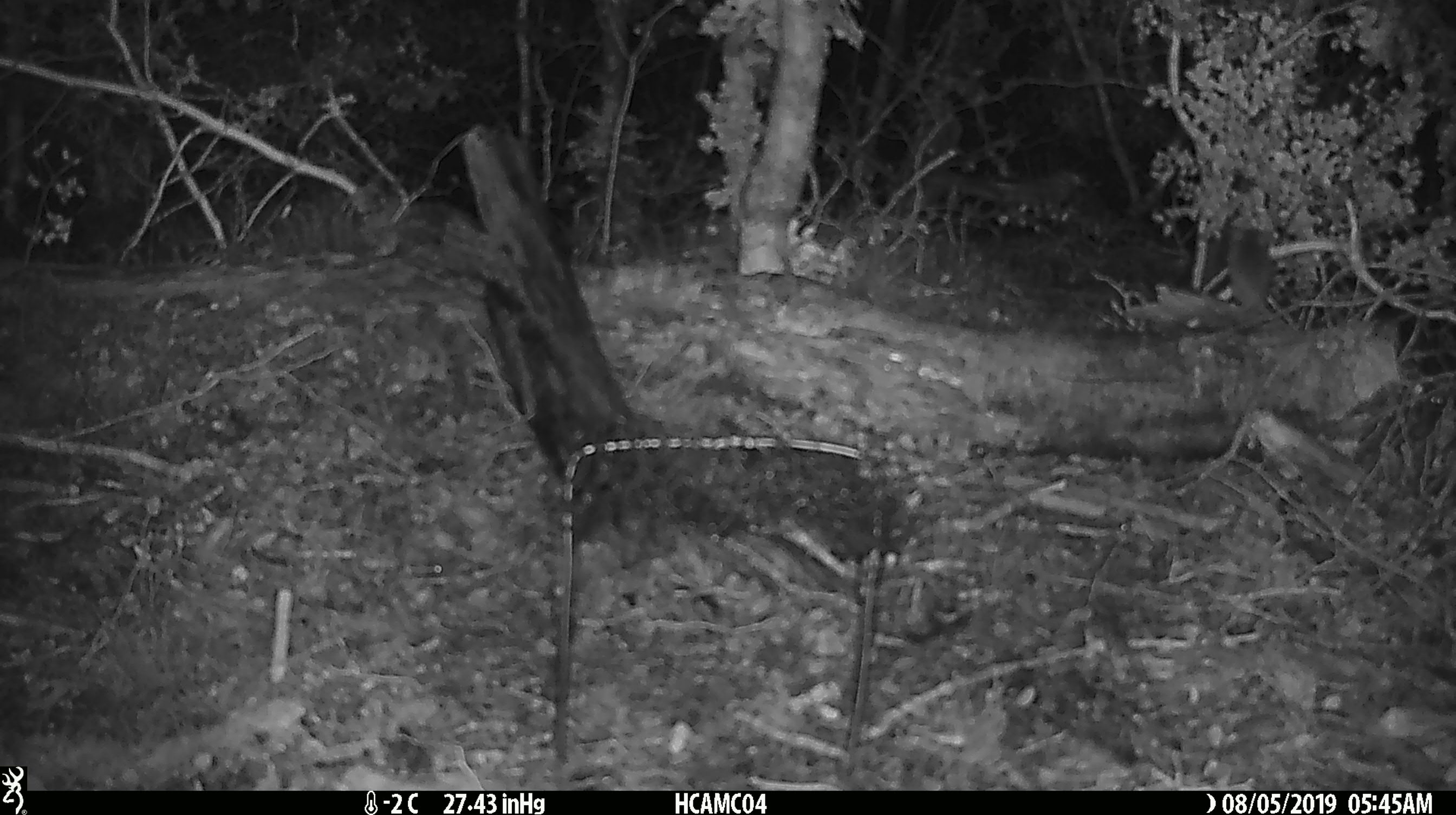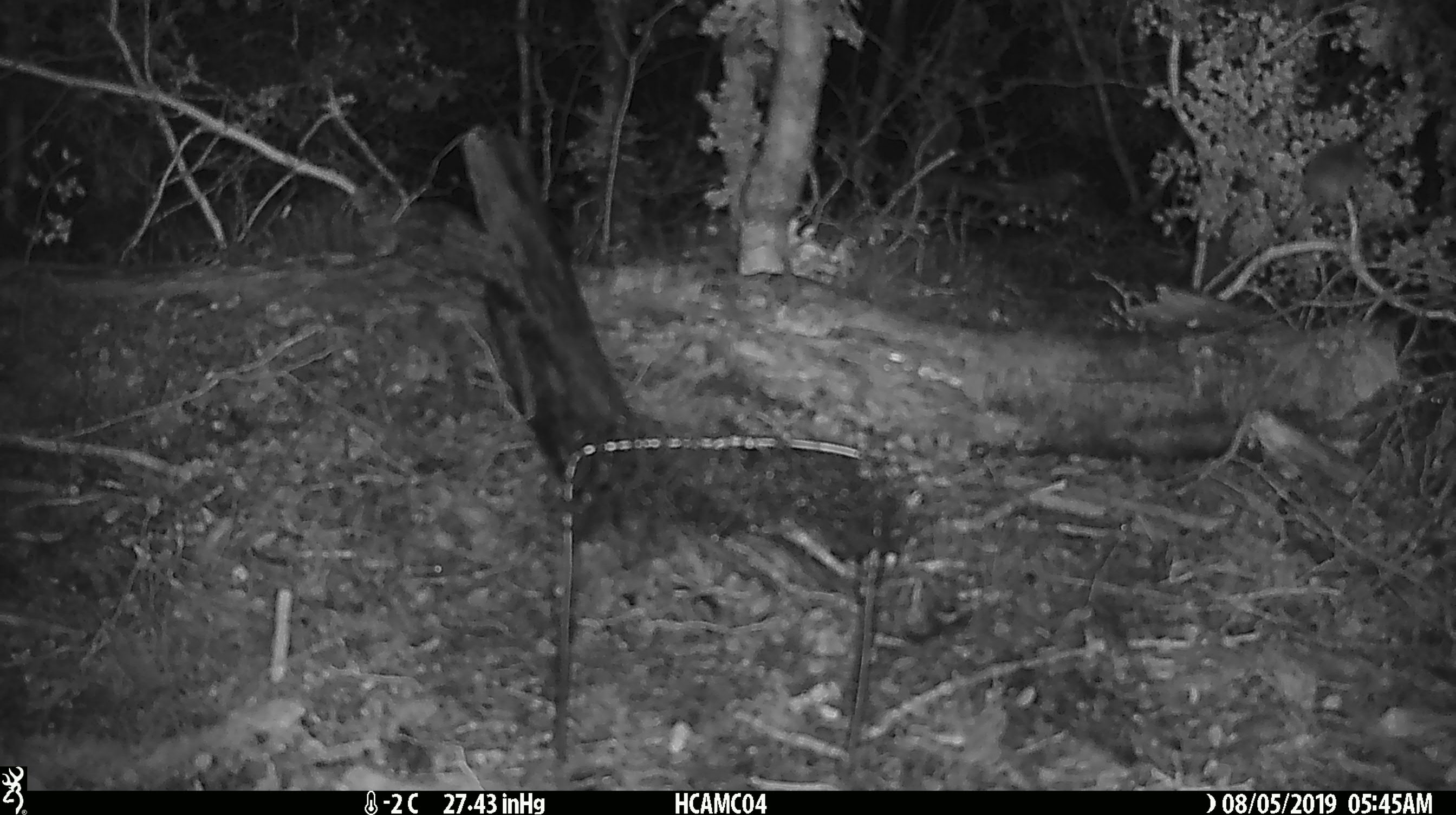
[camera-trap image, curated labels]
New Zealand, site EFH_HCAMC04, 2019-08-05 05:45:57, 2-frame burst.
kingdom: Animalia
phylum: Chordata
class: Mammalia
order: Rodentia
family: Muridae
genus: Mus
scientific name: Mus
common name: mouse